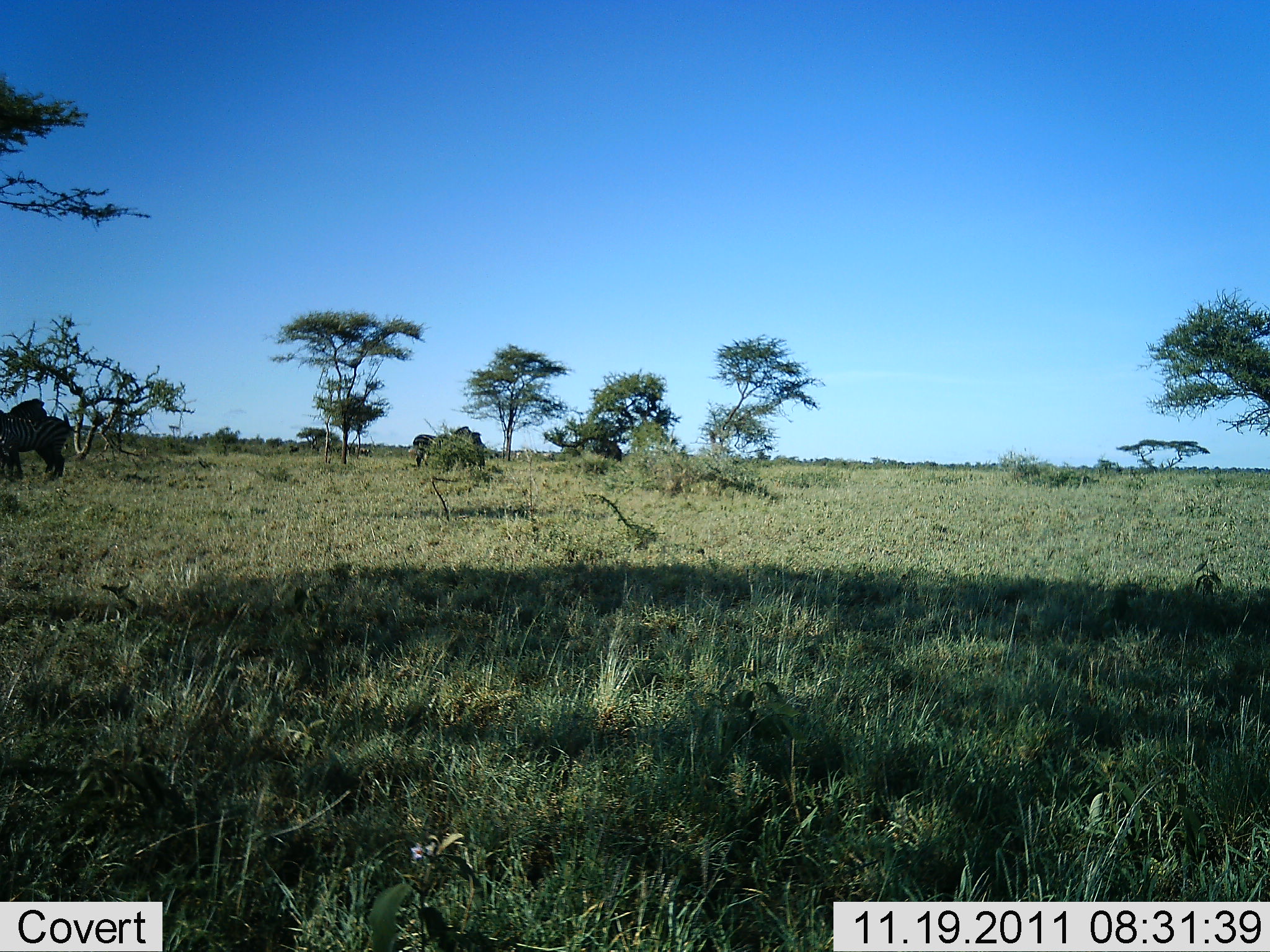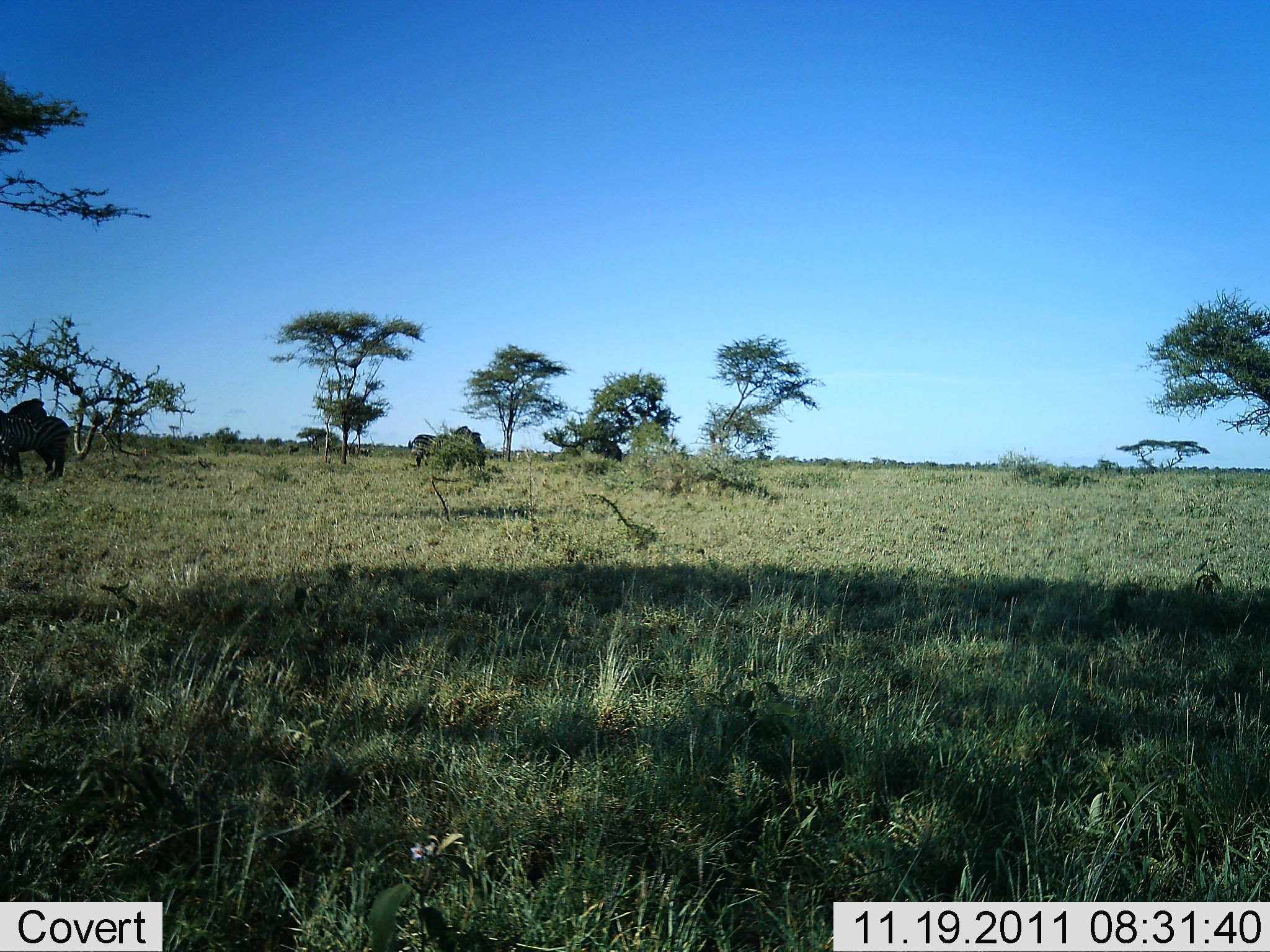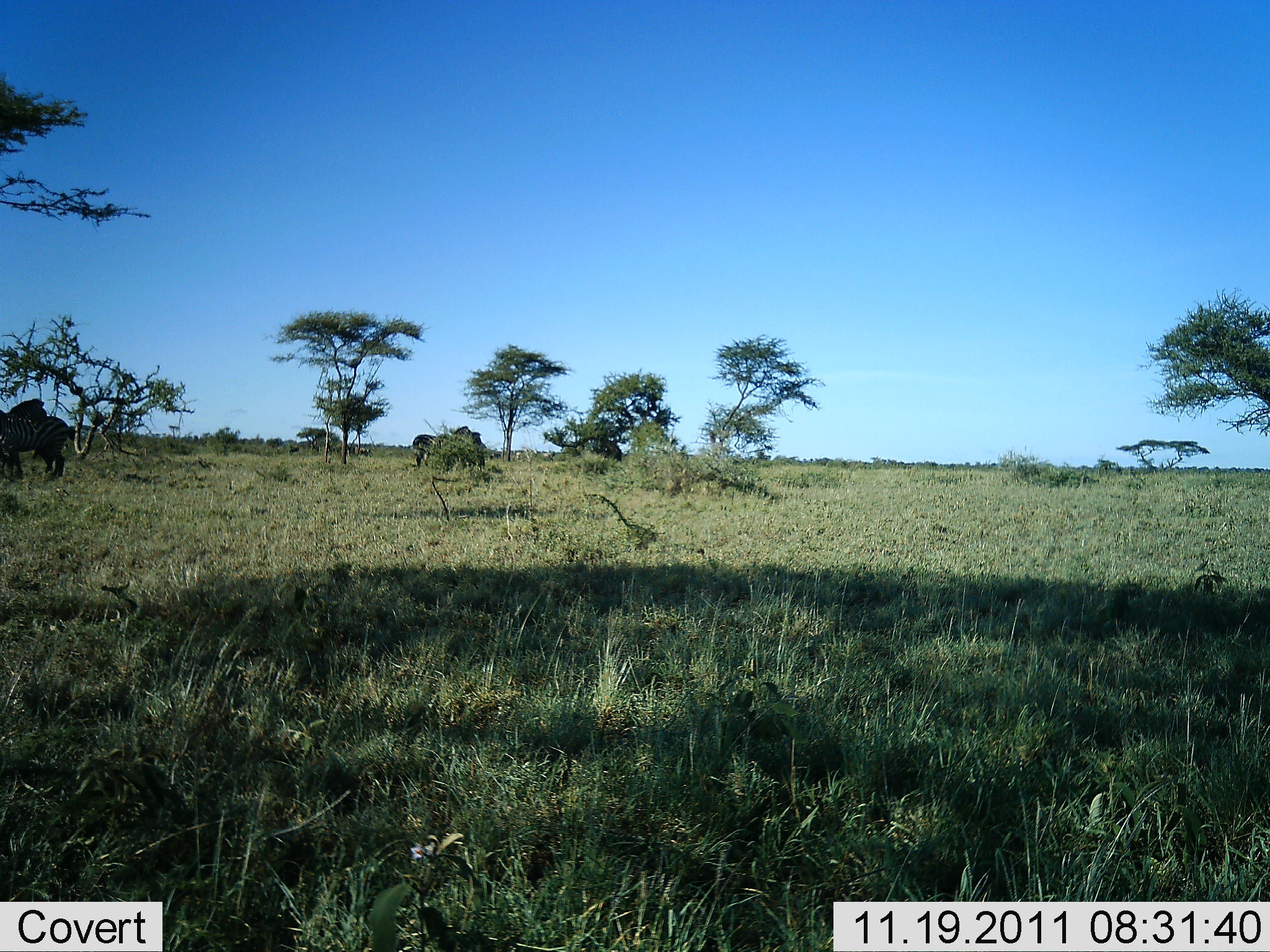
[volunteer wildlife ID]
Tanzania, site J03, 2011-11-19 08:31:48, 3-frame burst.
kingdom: Animalia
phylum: Chordata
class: Mammalia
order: Perissodactyla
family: Equidae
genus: Equus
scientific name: Equus quagga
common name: plains zebra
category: zebra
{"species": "zebra (plains zebra) (Equus quagga)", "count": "3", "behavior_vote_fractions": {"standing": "94%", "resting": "6%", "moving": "0%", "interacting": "6%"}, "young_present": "0%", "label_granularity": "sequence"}